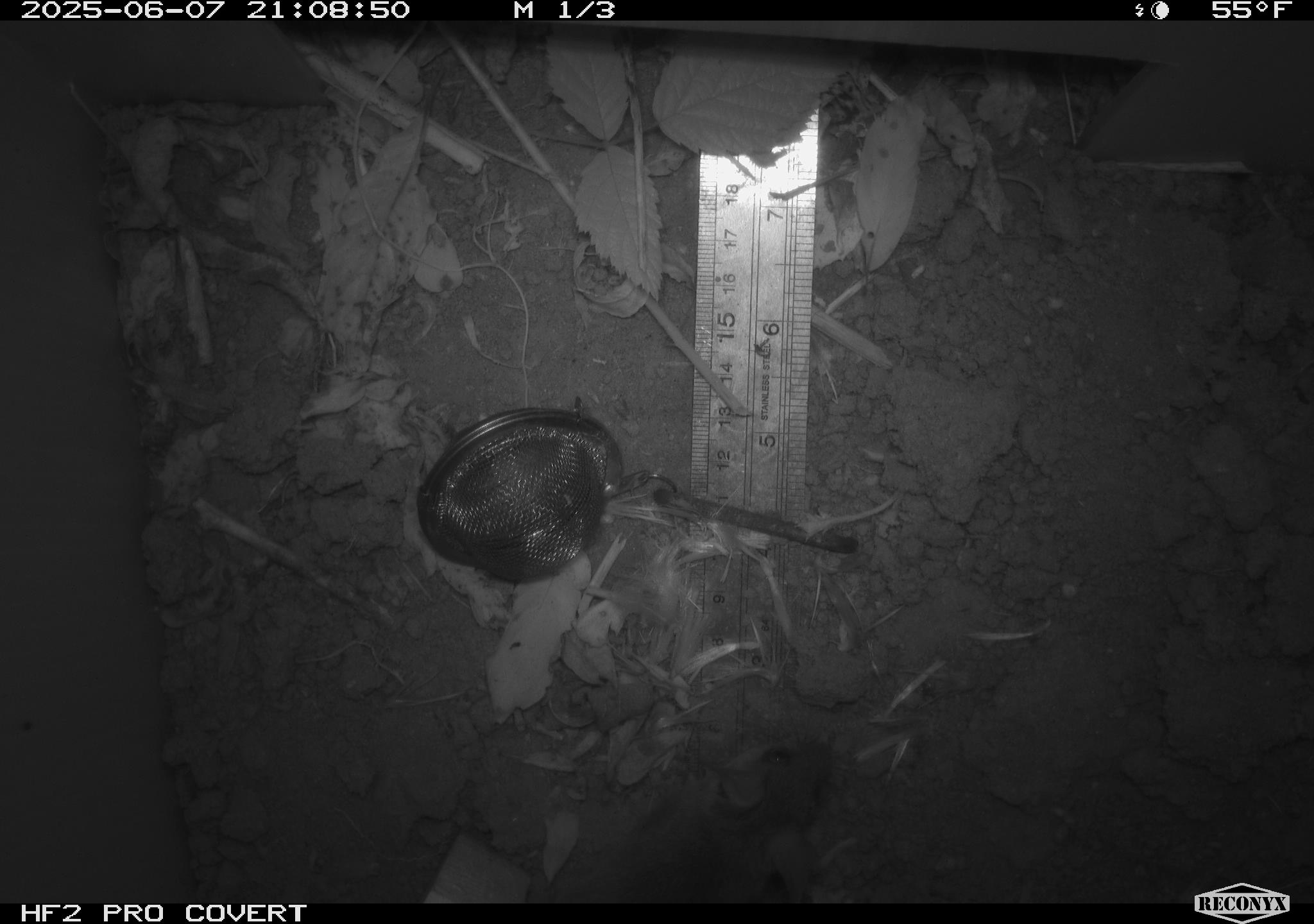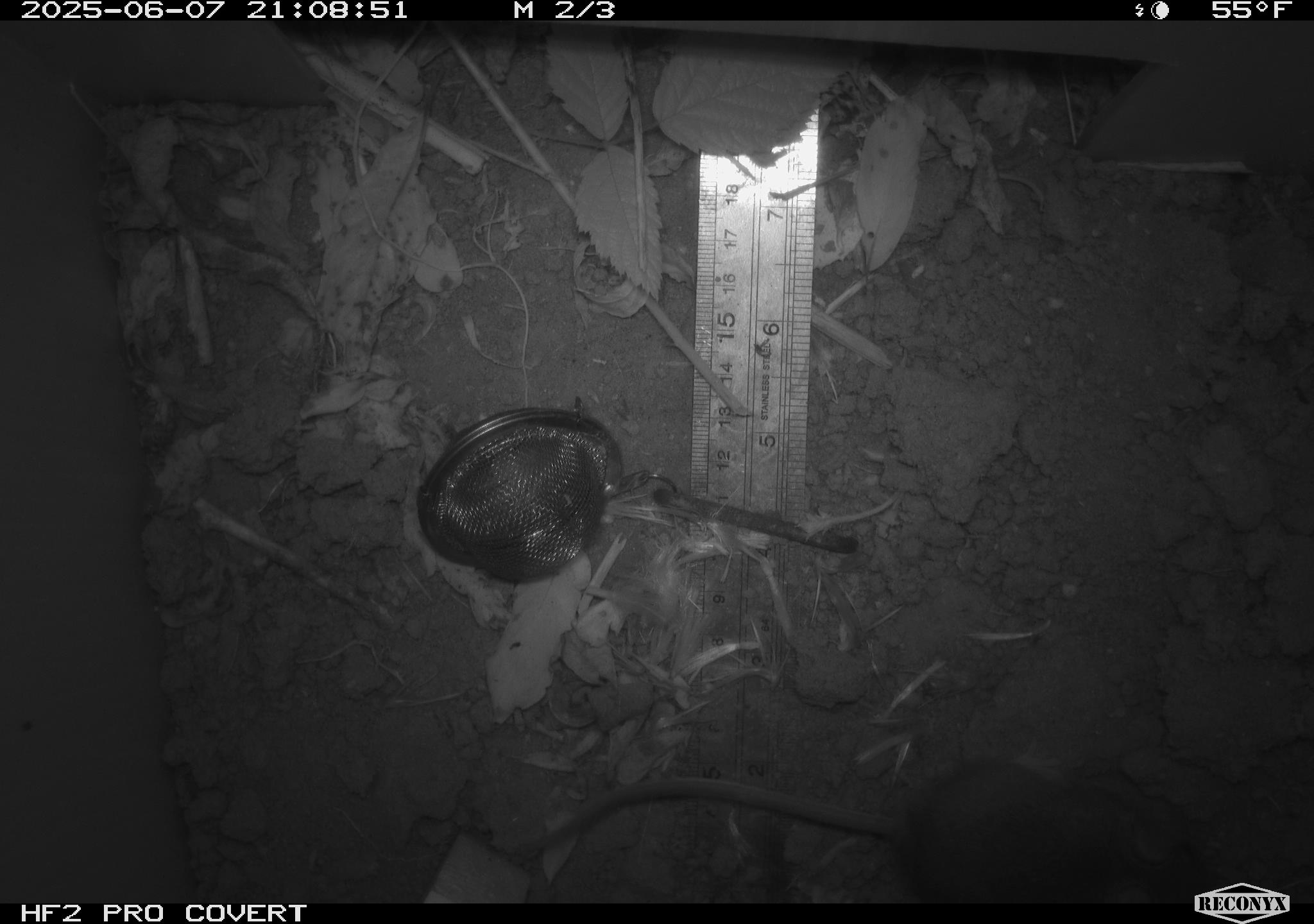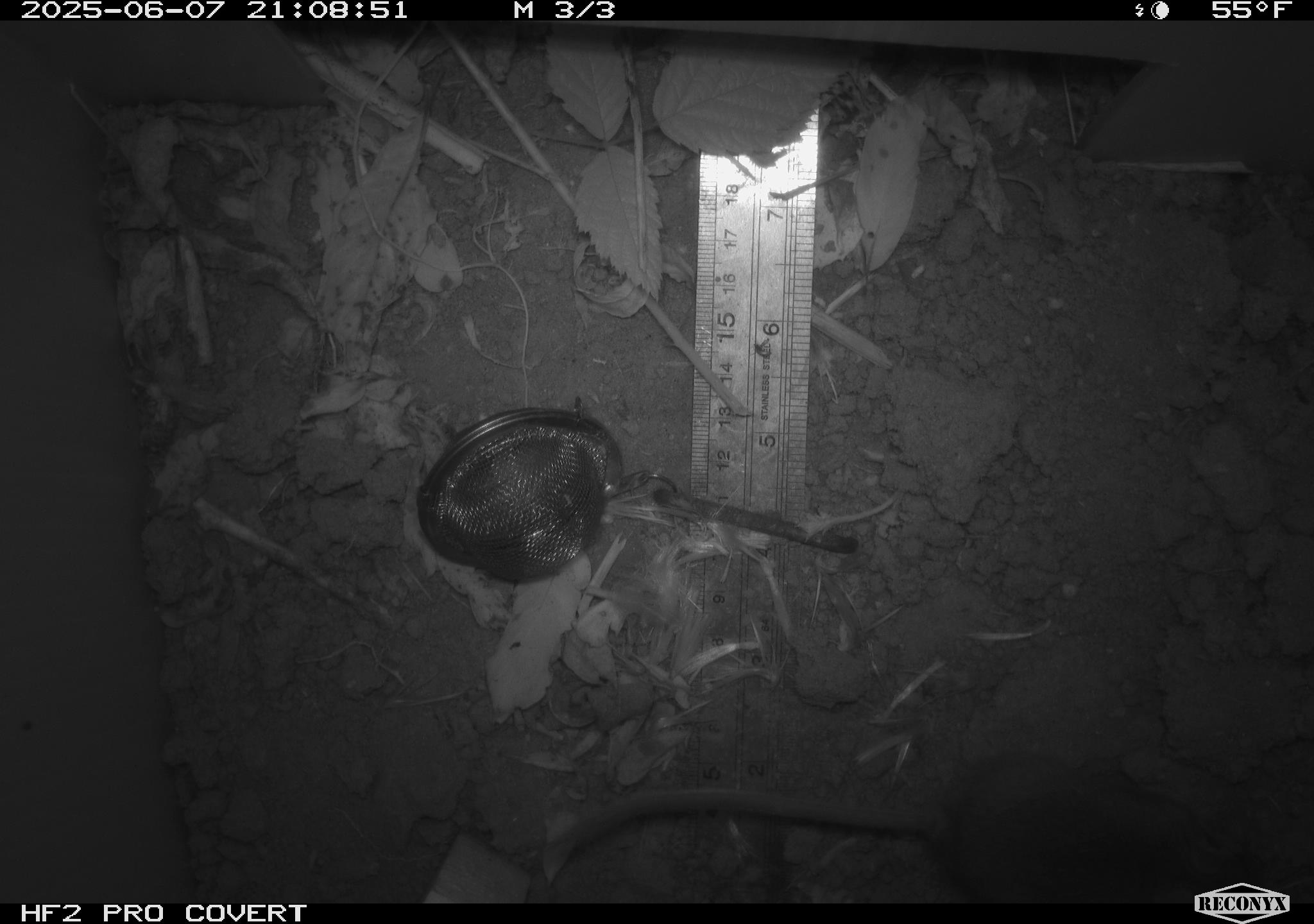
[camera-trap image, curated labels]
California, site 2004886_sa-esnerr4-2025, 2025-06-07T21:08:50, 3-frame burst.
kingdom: Animalia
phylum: Chordata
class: Mammalia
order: Rodentia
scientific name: Rodentia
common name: rodent